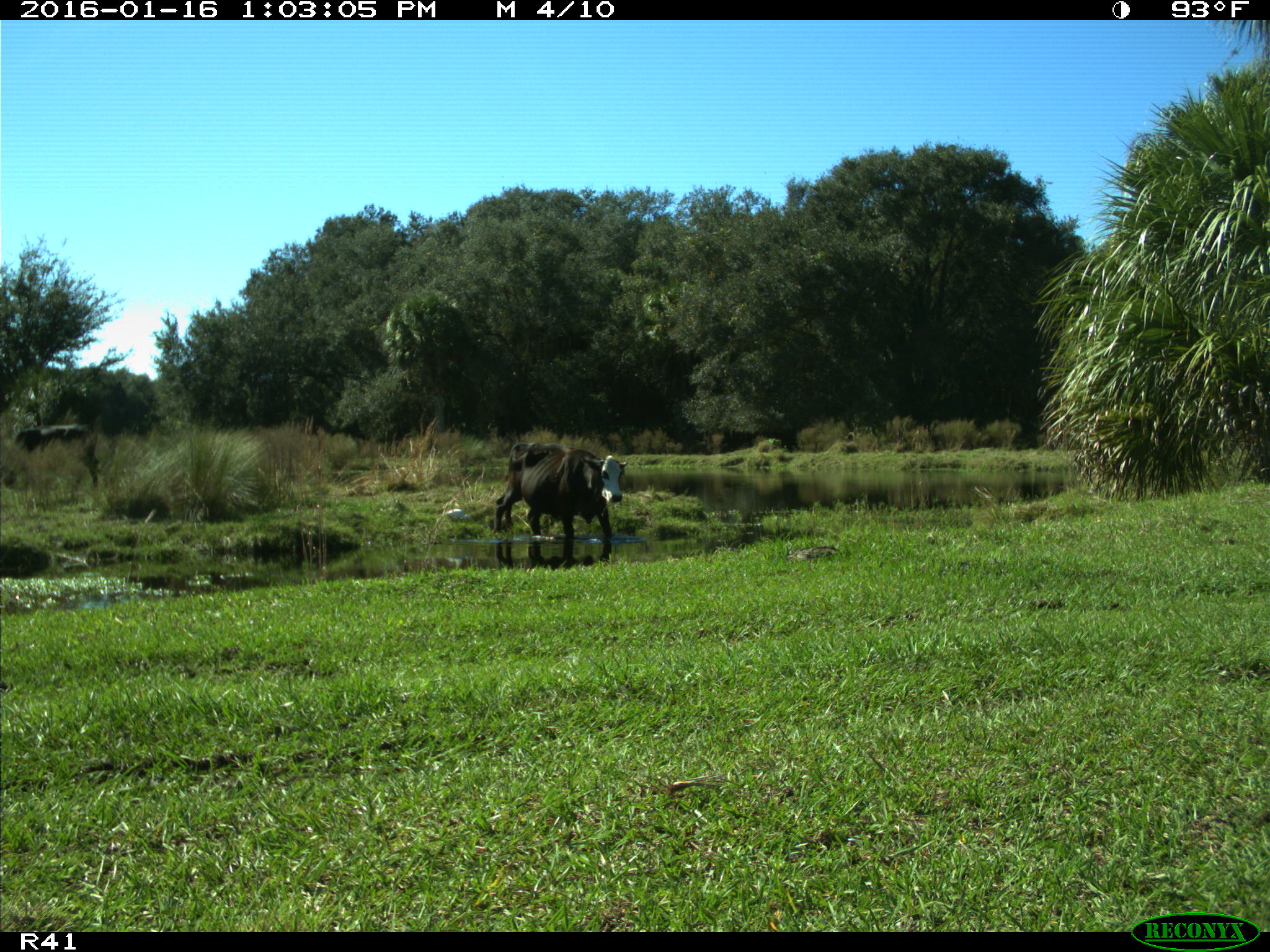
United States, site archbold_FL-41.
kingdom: Animalia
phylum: Chordata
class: Mammalia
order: Artiodactyla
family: Bovidae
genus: Bos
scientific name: Bos taurus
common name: domestic cow